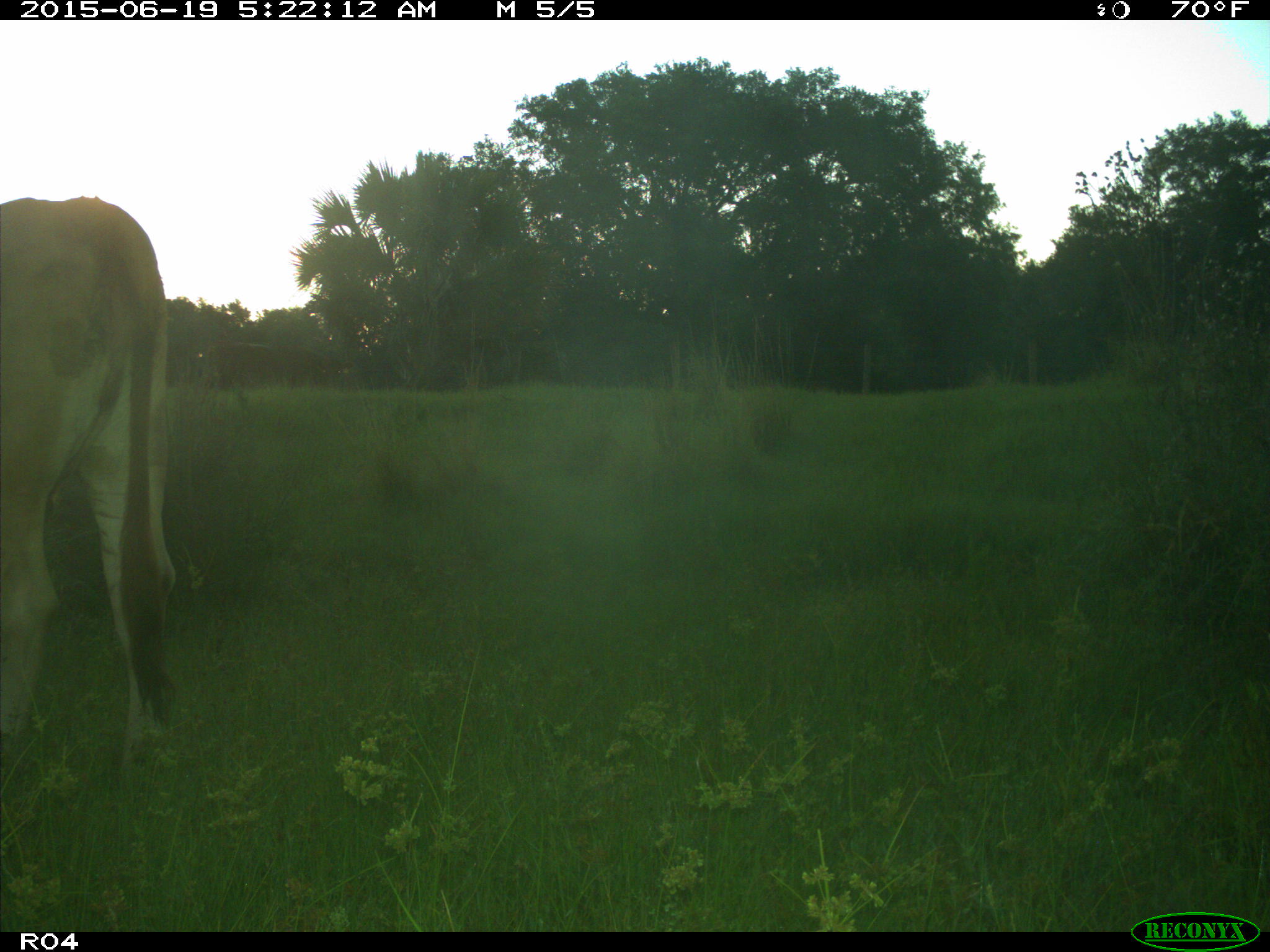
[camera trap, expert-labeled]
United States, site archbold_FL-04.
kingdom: Animalia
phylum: Chordata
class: Mammalia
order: Artiodactyla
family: Bovidae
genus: Bos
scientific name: Bos taurus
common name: domestic cow